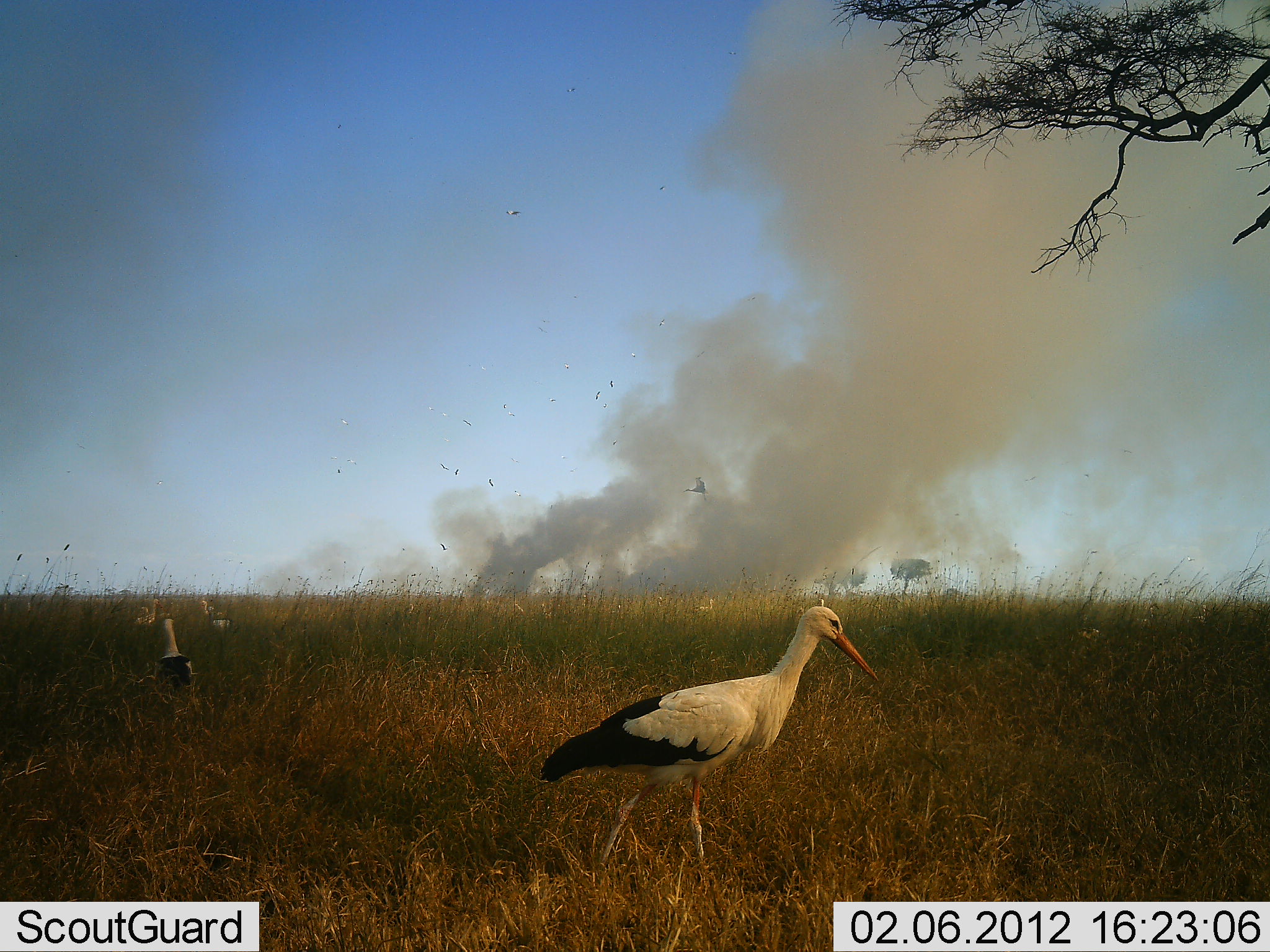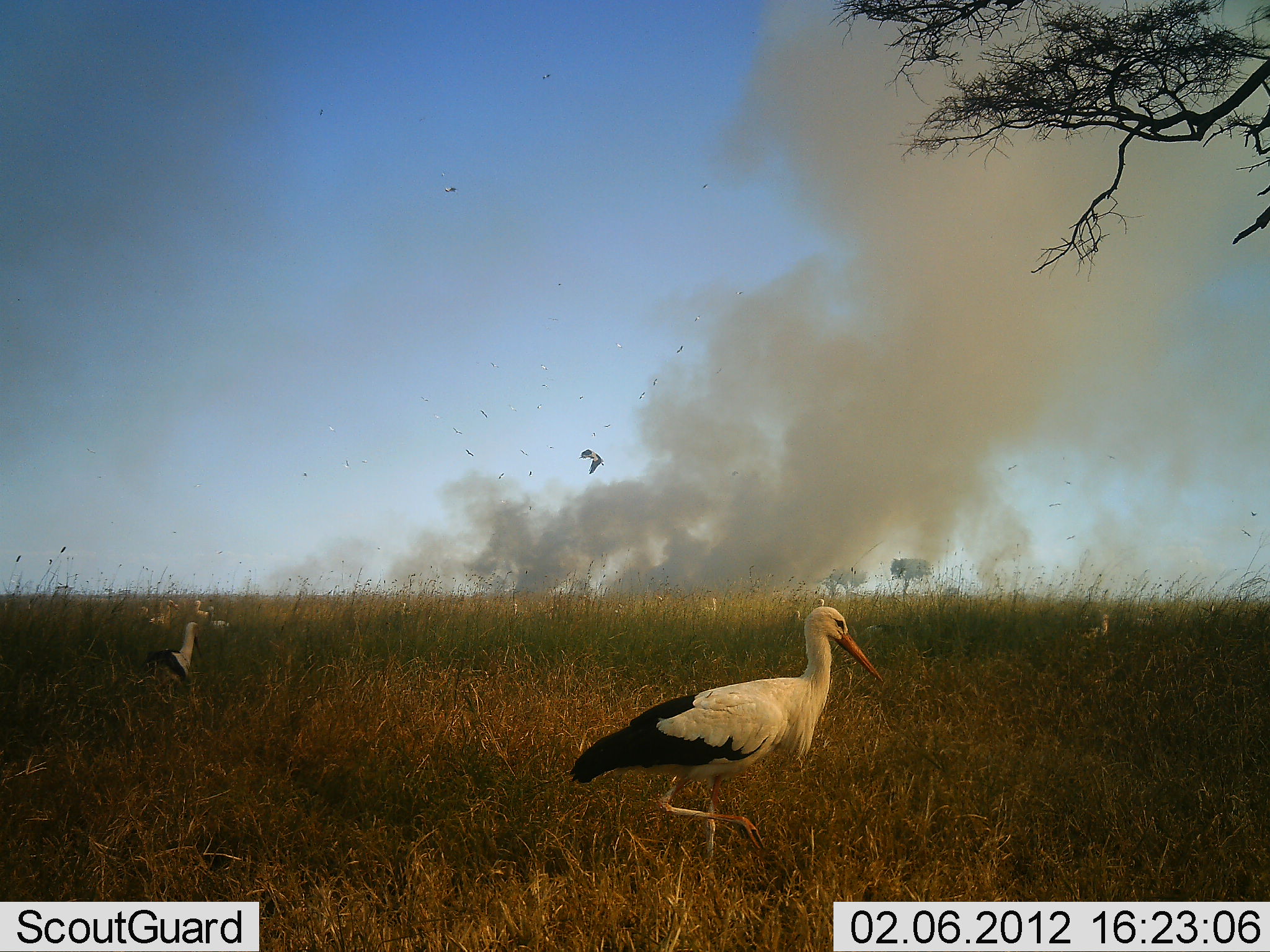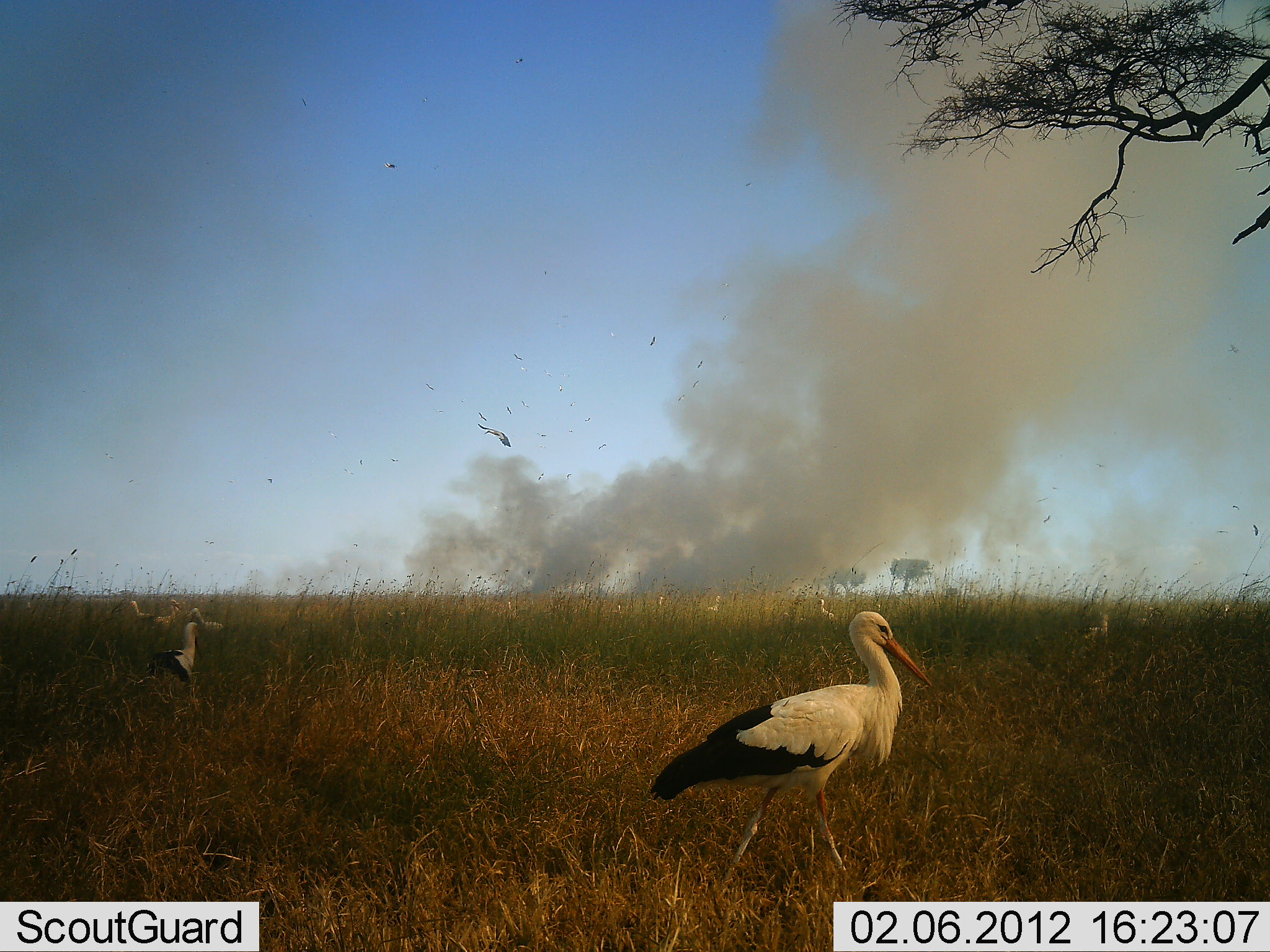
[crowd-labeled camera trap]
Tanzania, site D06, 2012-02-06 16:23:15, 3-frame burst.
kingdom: Animalia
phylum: Chordata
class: Aves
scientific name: Aves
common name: bird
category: otherbird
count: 8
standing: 50%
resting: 0%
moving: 71%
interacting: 0%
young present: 0%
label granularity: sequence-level